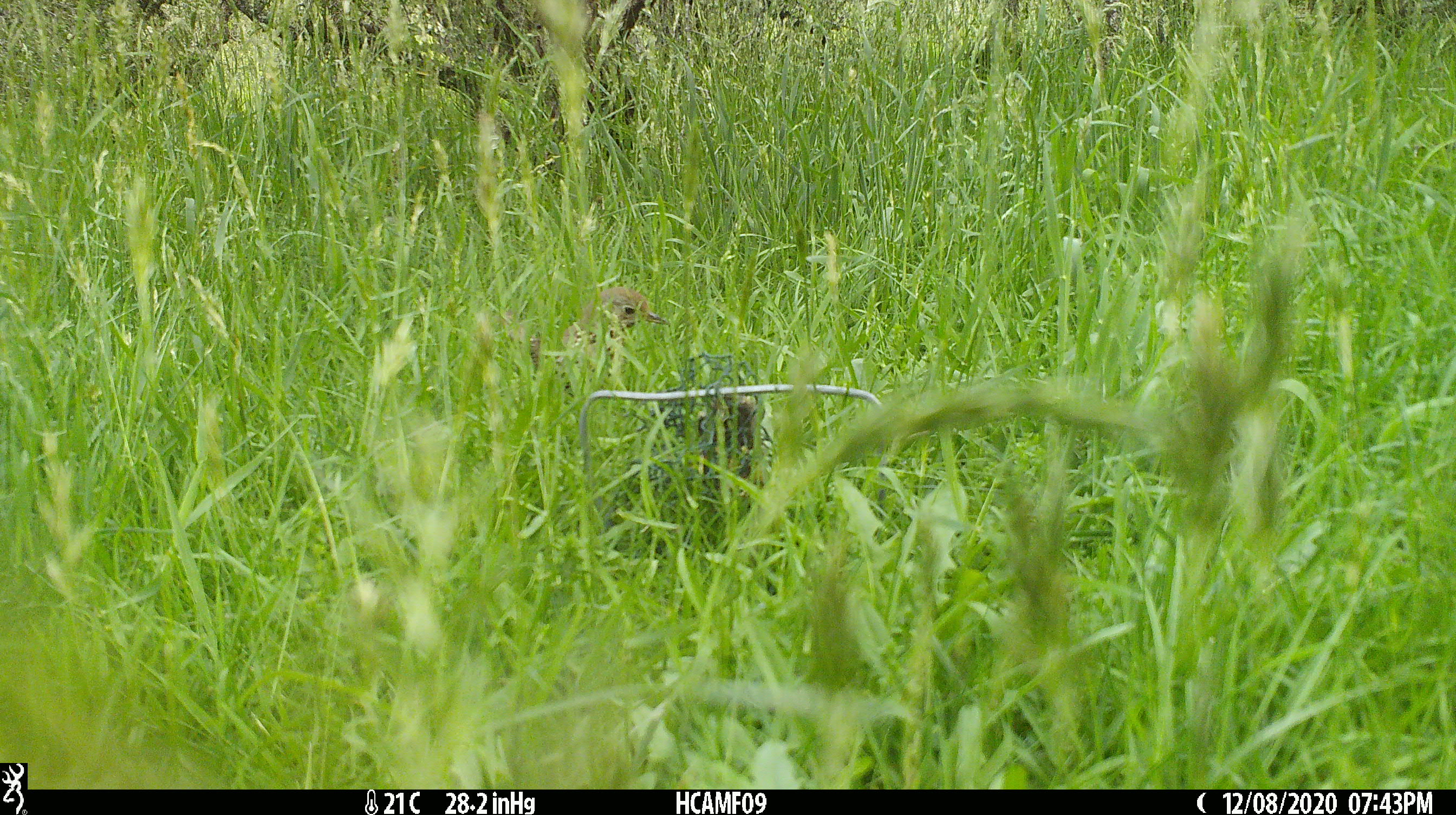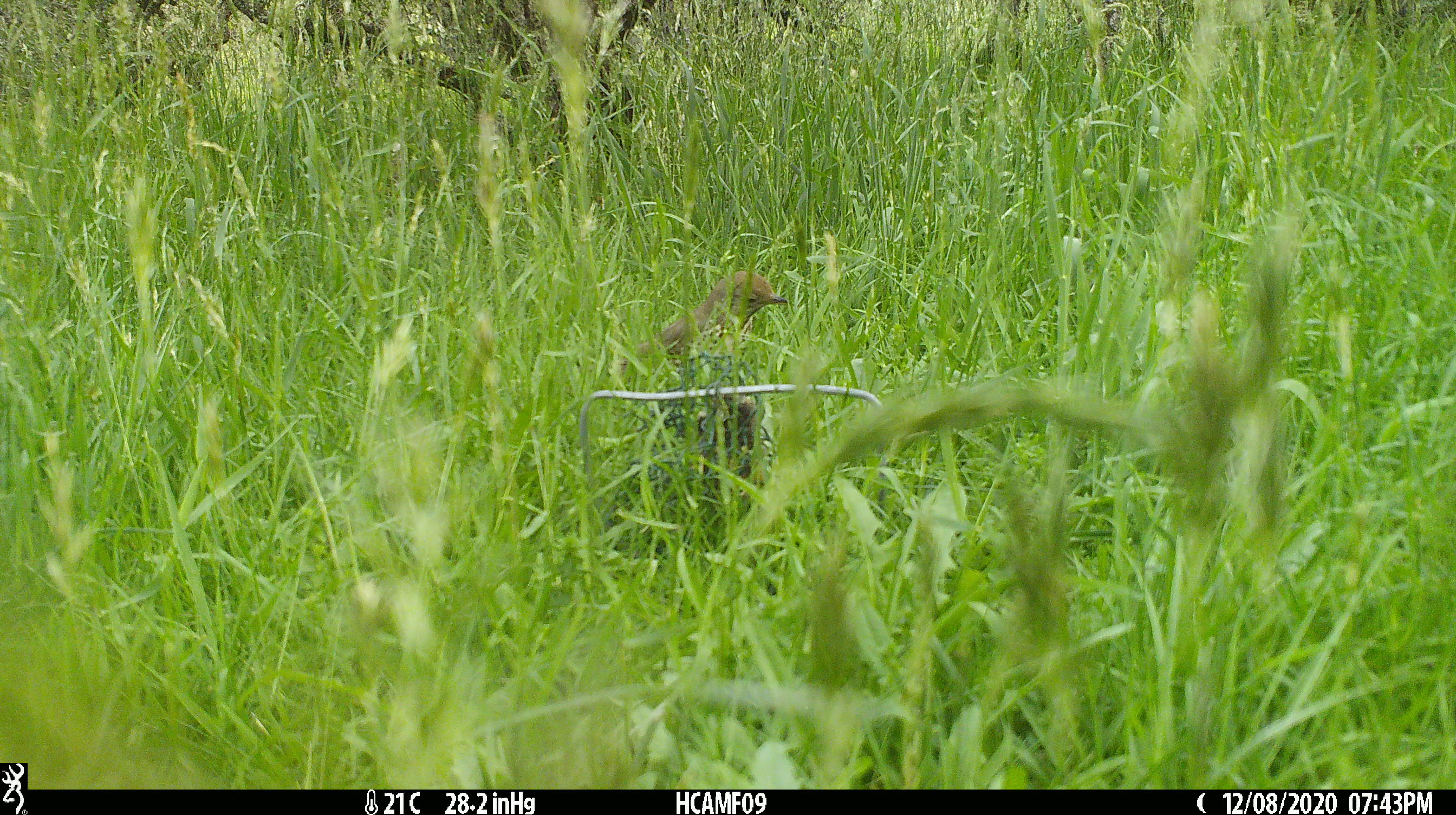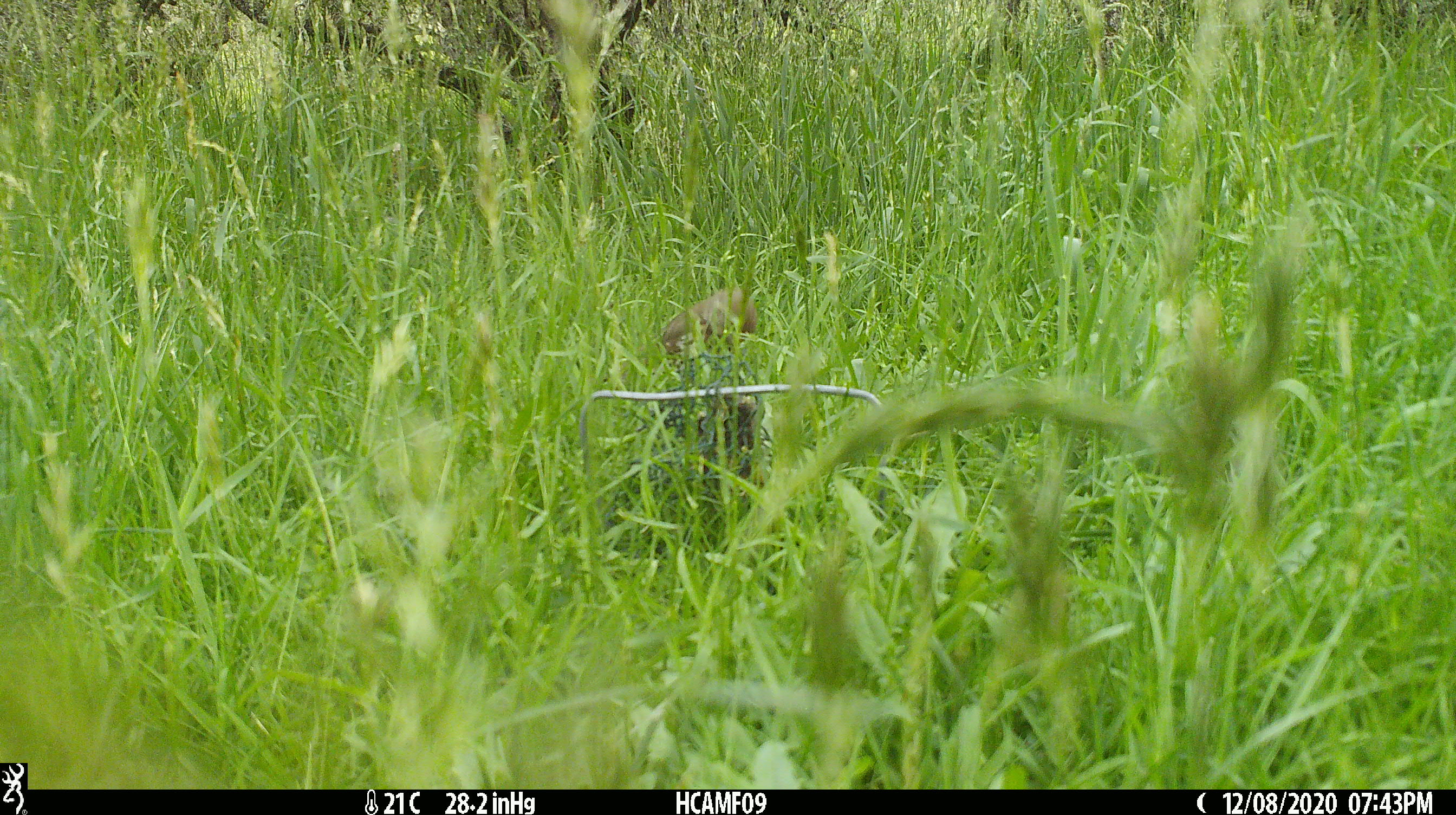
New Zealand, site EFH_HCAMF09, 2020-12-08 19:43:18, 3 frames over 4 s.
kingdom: Animalia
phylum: Chordata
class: Aves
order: Passeriformes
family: Turdidae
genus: Turdus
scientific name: Turdus philomelos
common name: song thrush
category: thrush